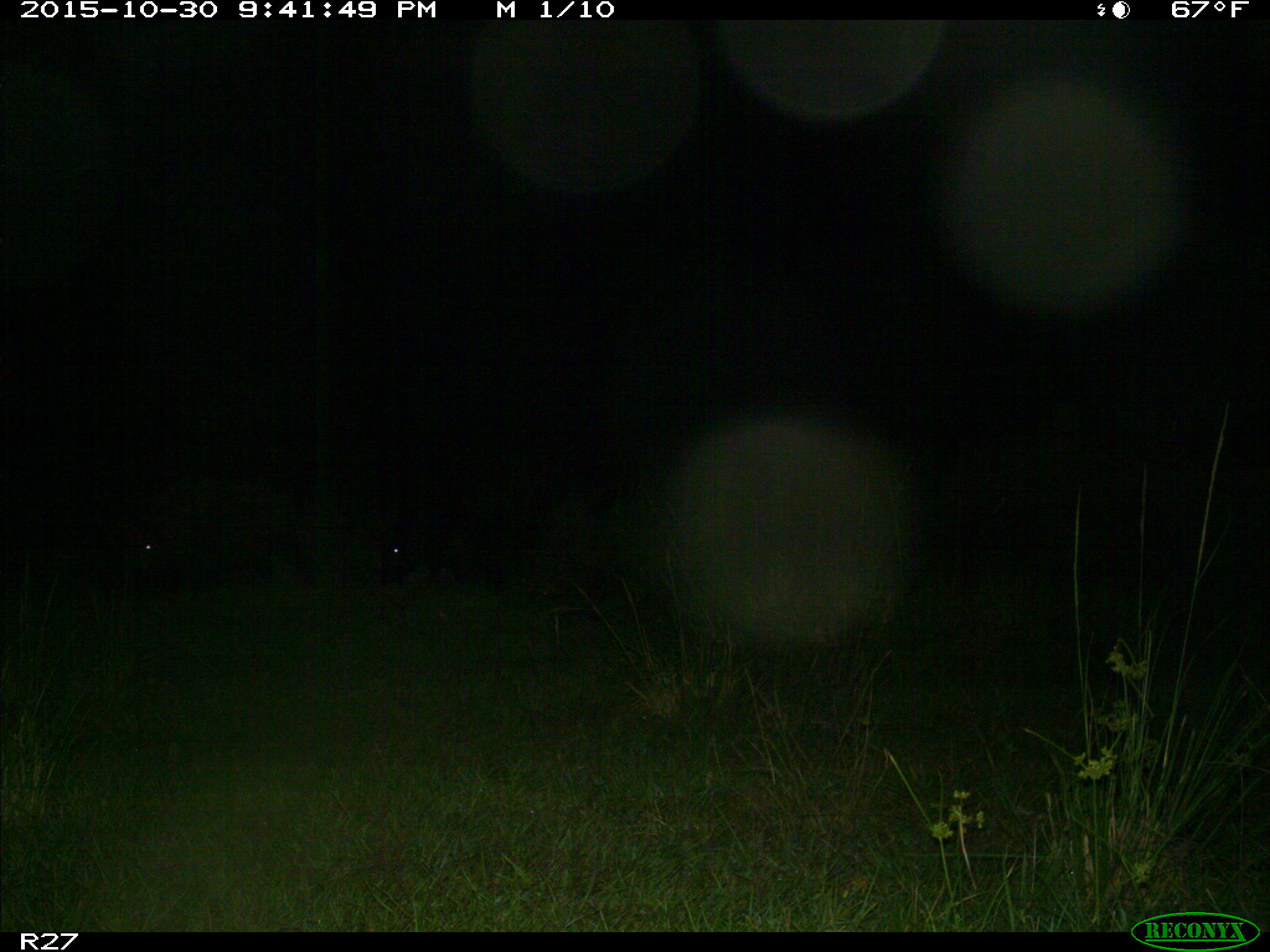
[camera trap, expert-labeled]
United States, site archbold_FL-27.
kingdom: Animalia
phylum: Chordata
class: Mammalia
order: Artiodactyla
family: Suidae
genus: Sus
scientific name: Sus scrofa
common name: wild boar